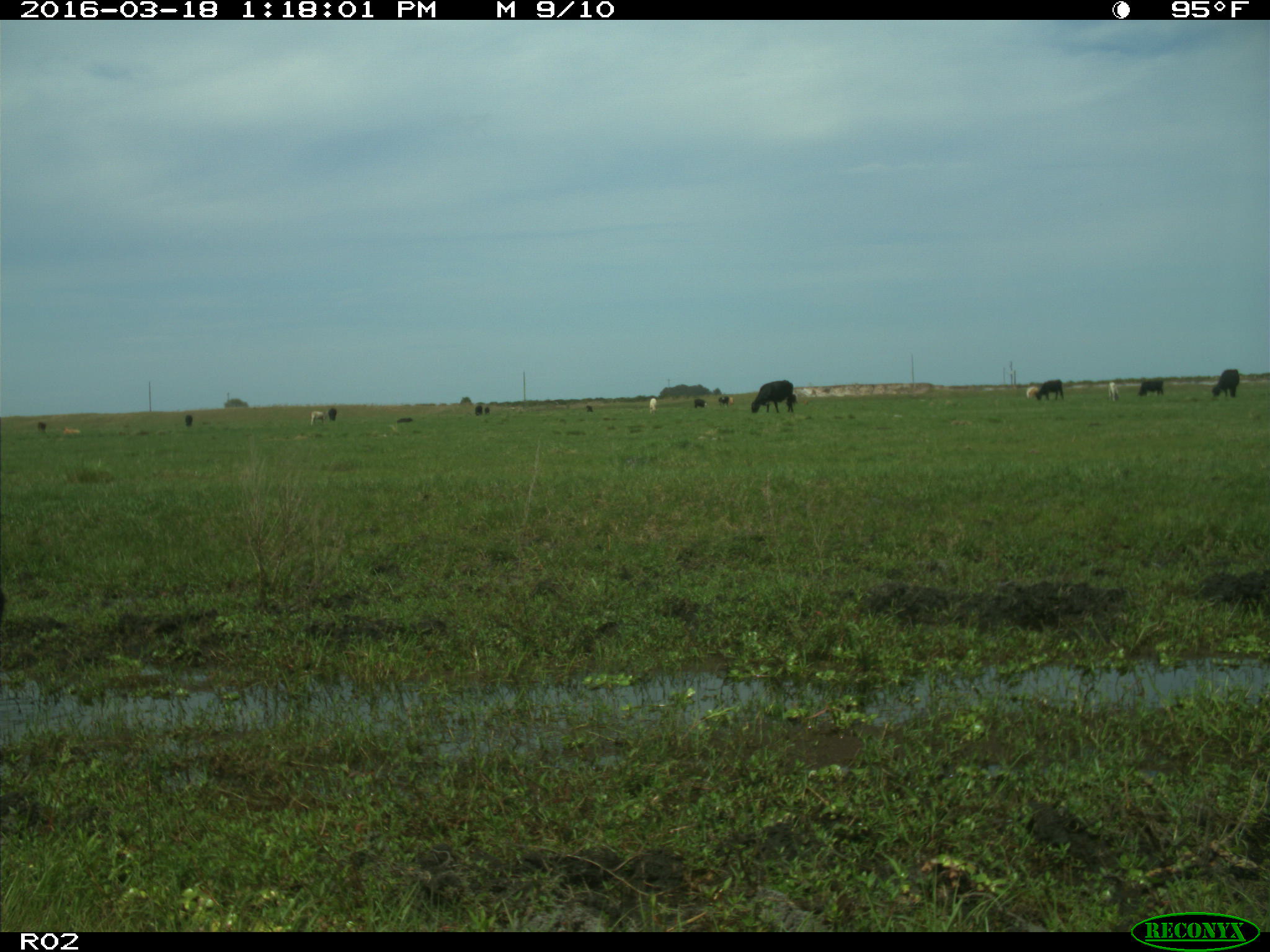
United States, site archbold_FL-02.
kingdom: Animalia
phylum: Chordata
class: Mammalia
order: Artiodactyla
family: Bovidae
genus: Bos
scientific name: Bos taurus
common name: domestic cow